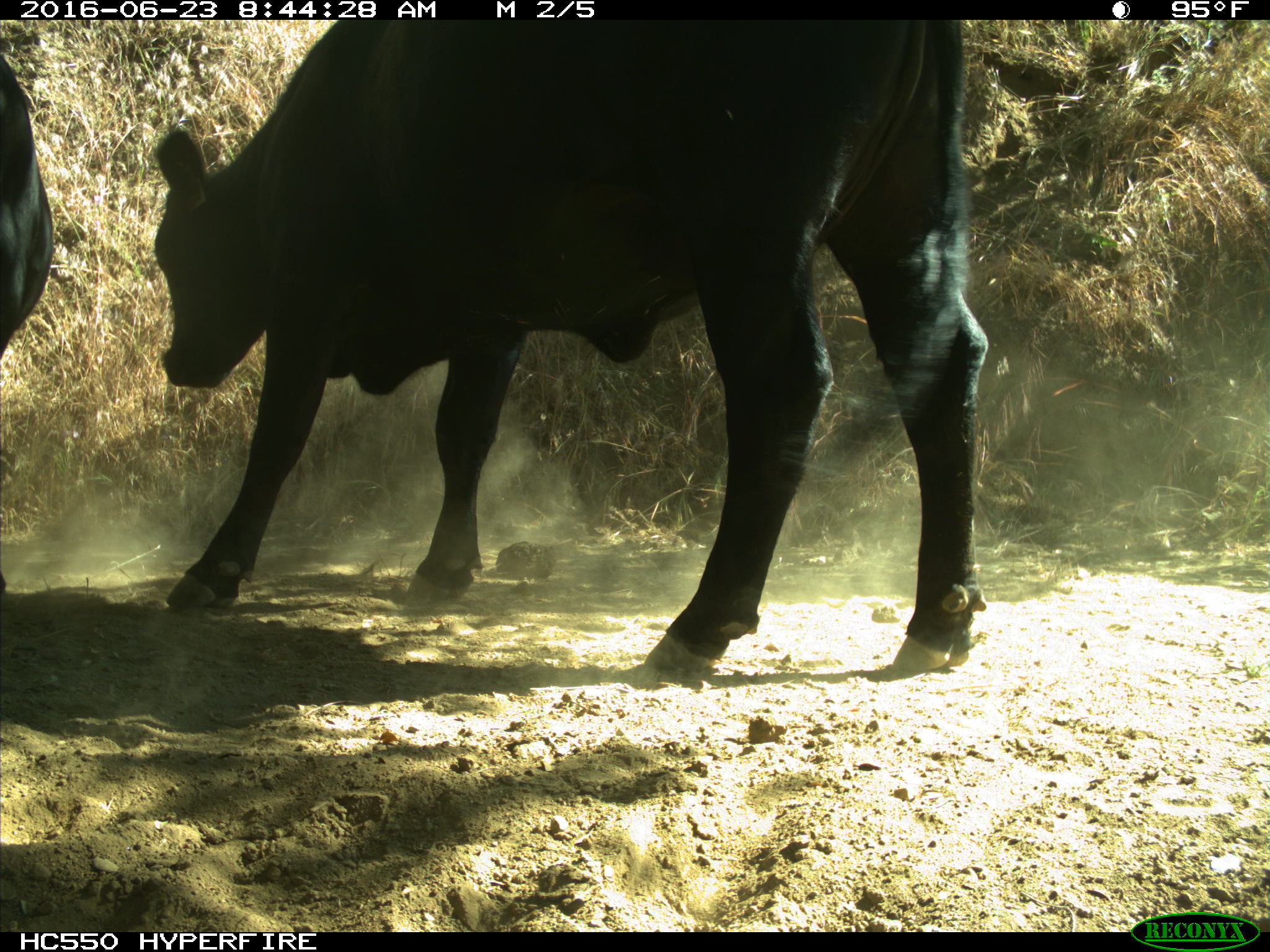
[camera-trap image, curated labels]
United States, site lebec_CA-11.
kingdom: Animalia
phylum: Chordata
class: Mammalia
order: Artiodactyla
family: Bovidae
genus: Bos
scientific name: Bos taurus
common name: domestic cow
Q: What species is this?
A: Bos taurus (domestic cow).